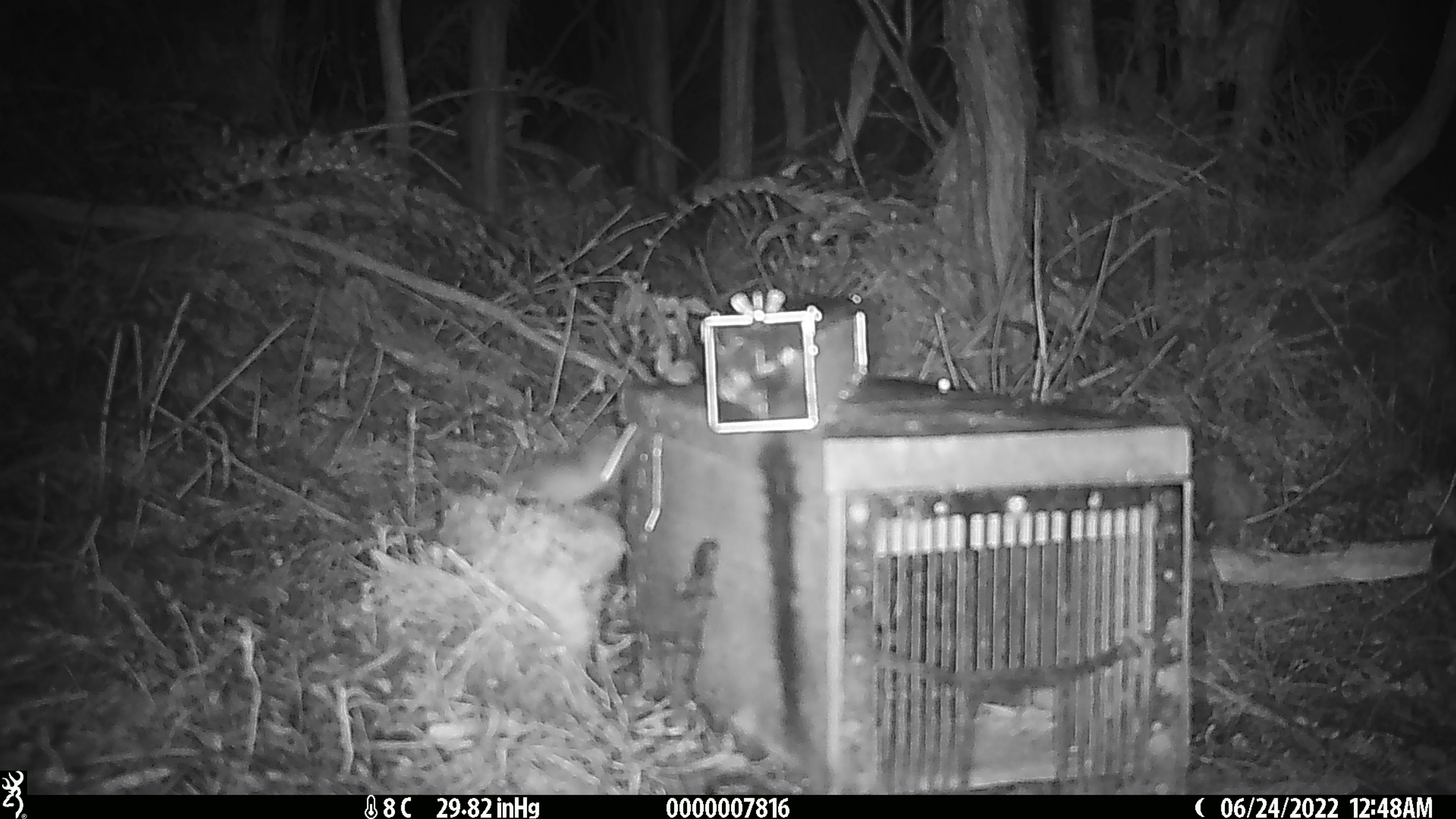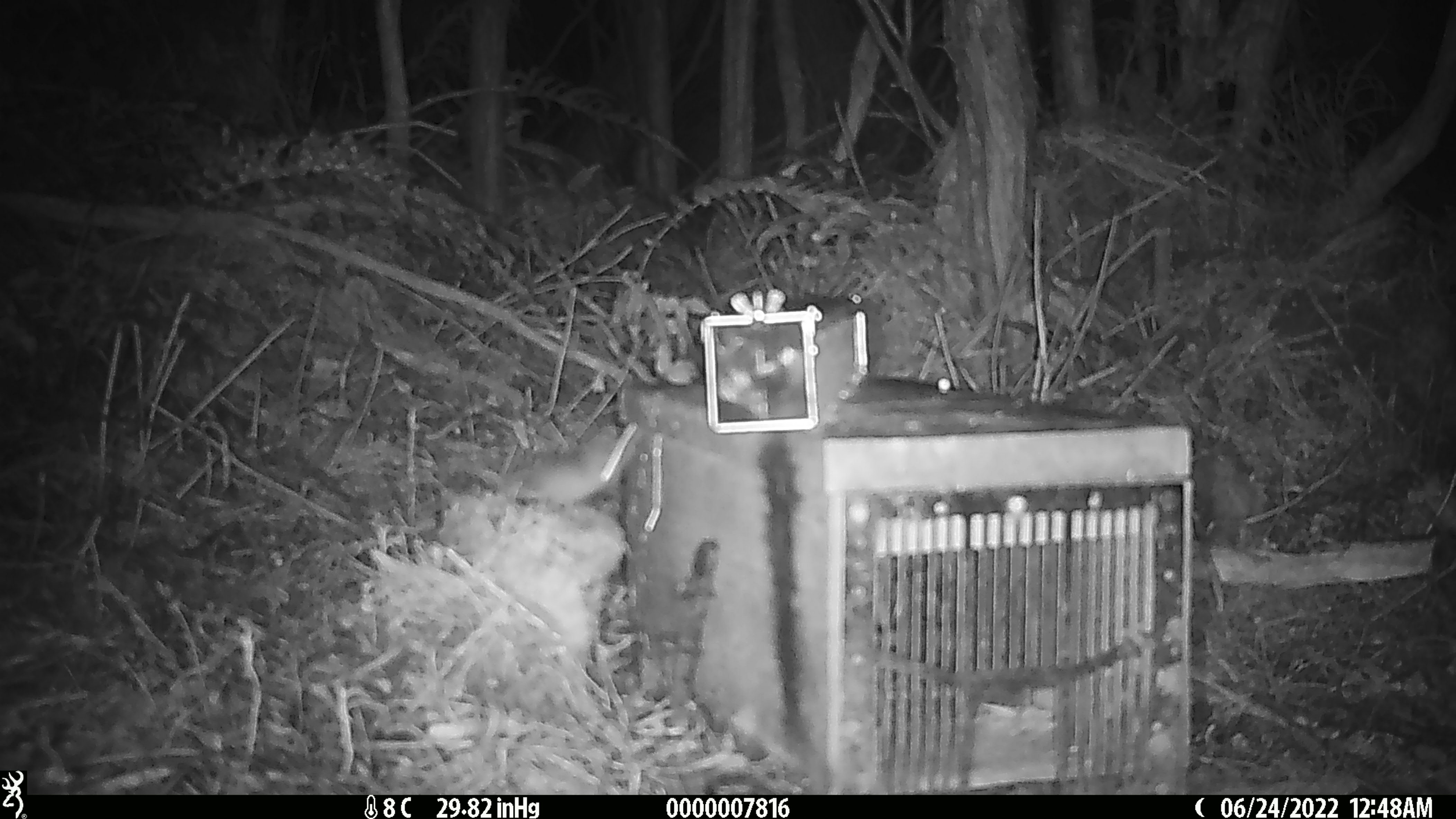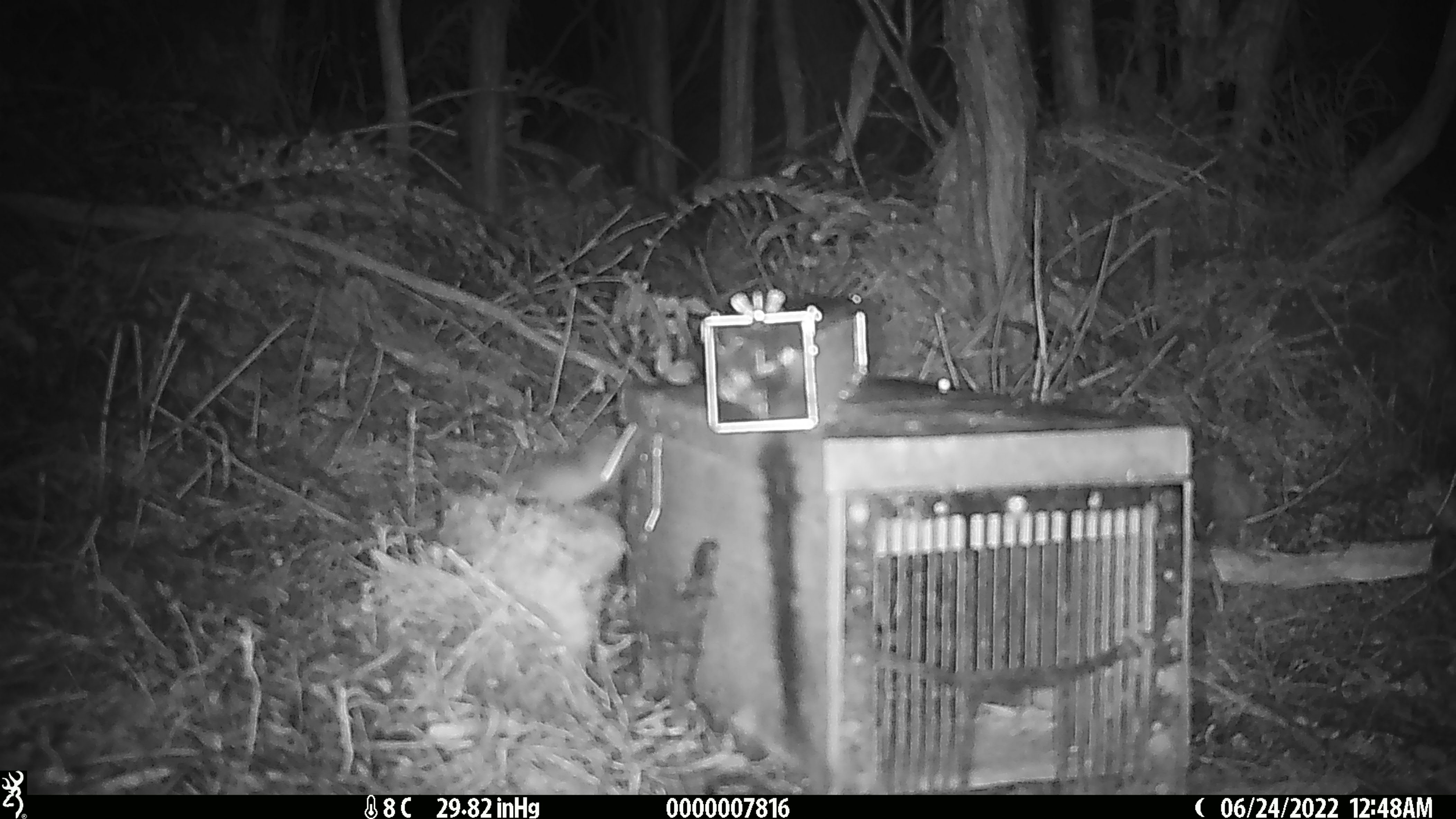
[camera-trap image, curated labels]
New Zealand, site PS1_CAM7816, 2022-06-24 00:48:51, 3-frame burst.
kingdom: Animalia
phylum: Chordata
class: Mammalia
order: Rodentia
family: Muridae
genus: Mus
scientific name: Mus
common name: mouse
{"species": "mouse (Mus)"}